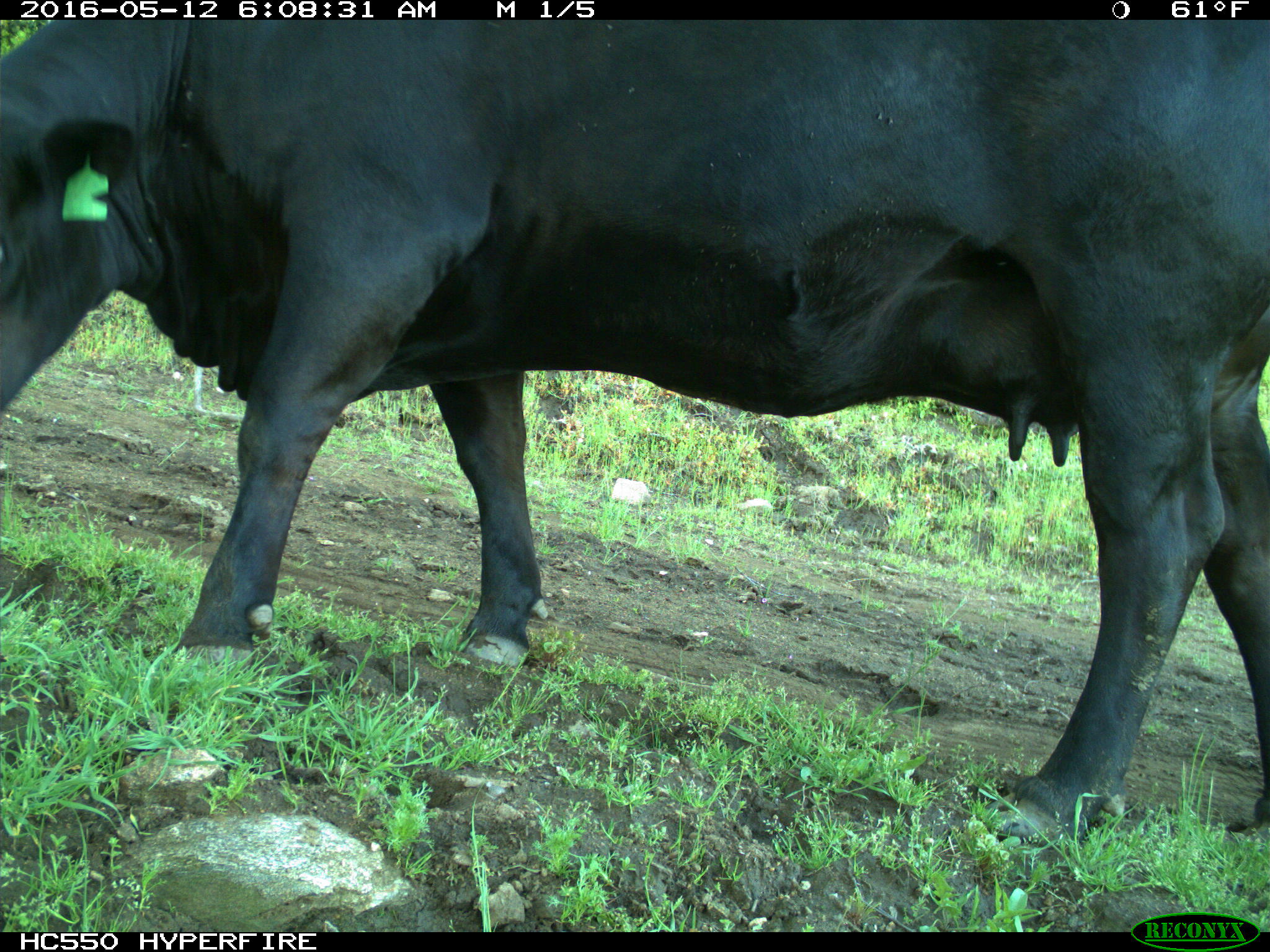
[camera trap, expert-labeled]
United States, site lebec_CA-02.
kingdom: Animalia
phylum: Chordata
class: Mammalia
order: Artiodactyla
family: Bovidae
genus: Bos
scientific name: Bos taurus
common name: domestic cow